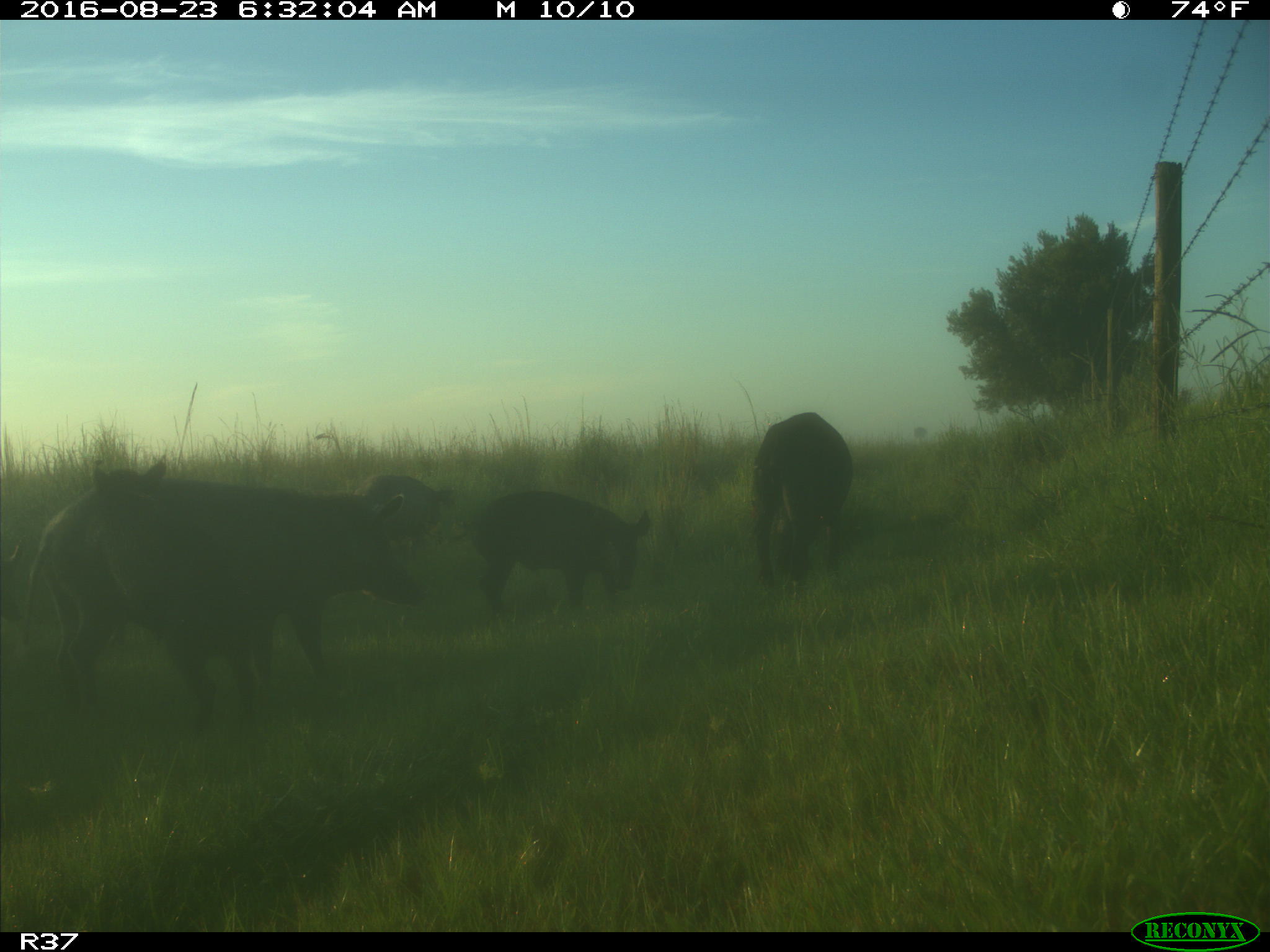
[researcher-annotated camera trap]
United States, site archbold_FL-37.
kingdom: Animalia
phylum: Chordata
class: Mammalia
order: Artiodactyla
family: Suidae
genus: Sus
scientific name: Sus scrofa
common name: wild boar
Sus scrofa (wild boar).